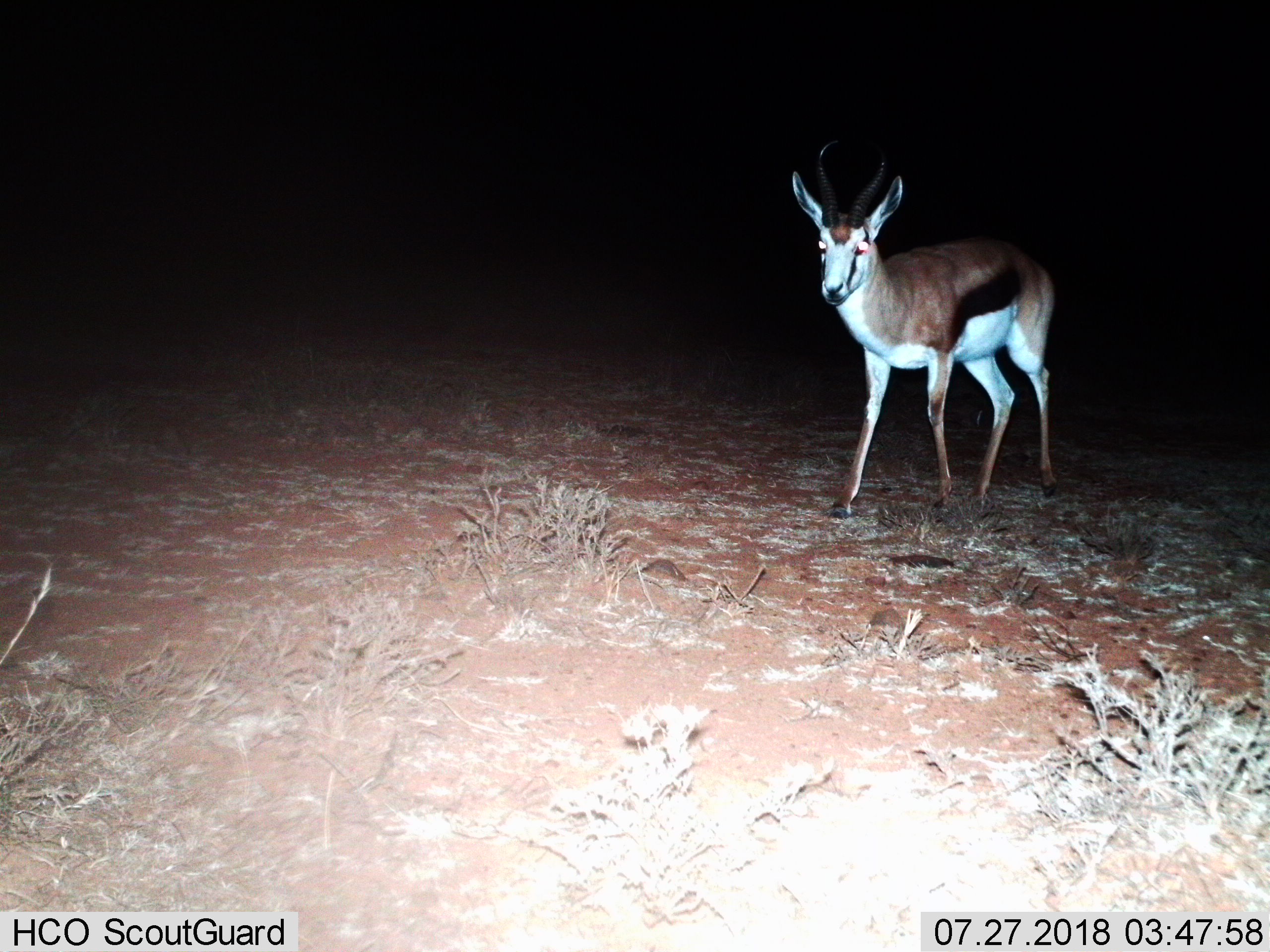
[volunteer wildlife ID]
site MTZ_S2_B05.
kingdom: Animalia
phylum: Chordata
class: Mammalia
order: Artiodactyla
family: Bovidae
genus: Antidorcas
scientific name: Antidorcas marsupialis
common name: springbok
Springbok (Antidorcas marsupialis), count 1. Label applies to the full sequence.